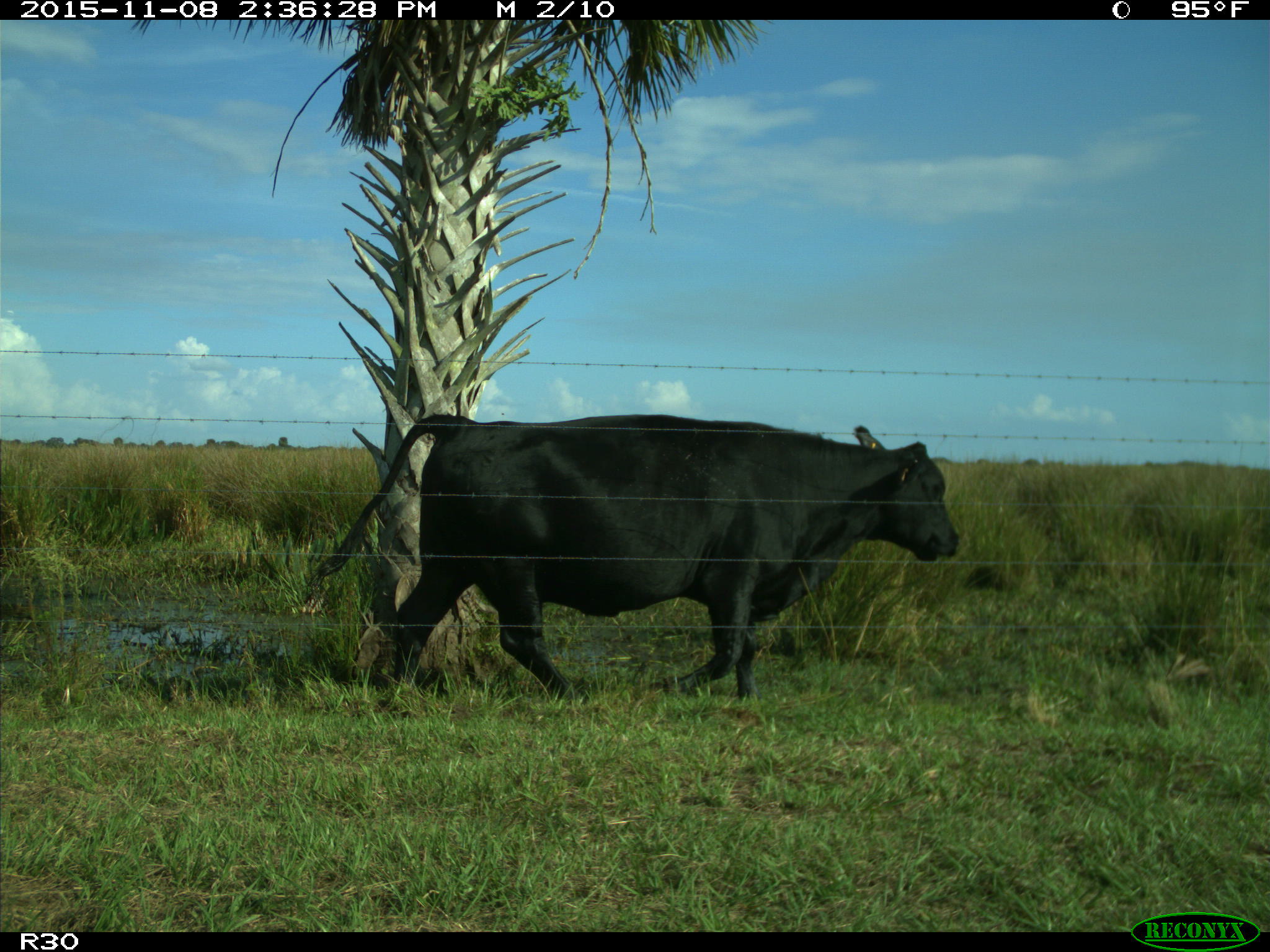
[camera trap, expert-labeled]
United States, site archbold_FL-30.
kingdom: Animalia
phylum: Chordata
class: Mammalia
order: Artiodactyla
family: Bovidae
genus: Bos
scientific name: Bos taurus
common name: domestic cow